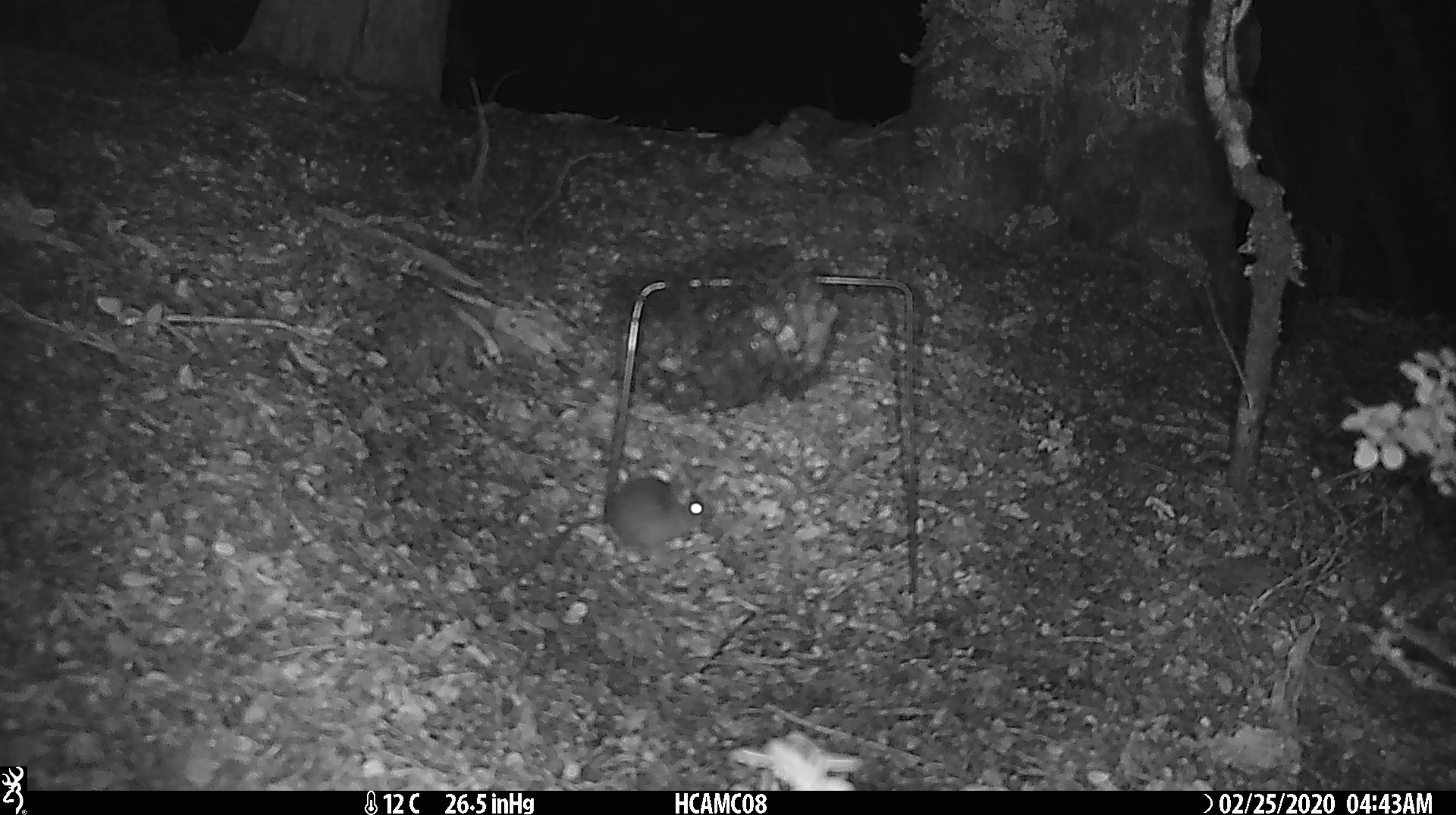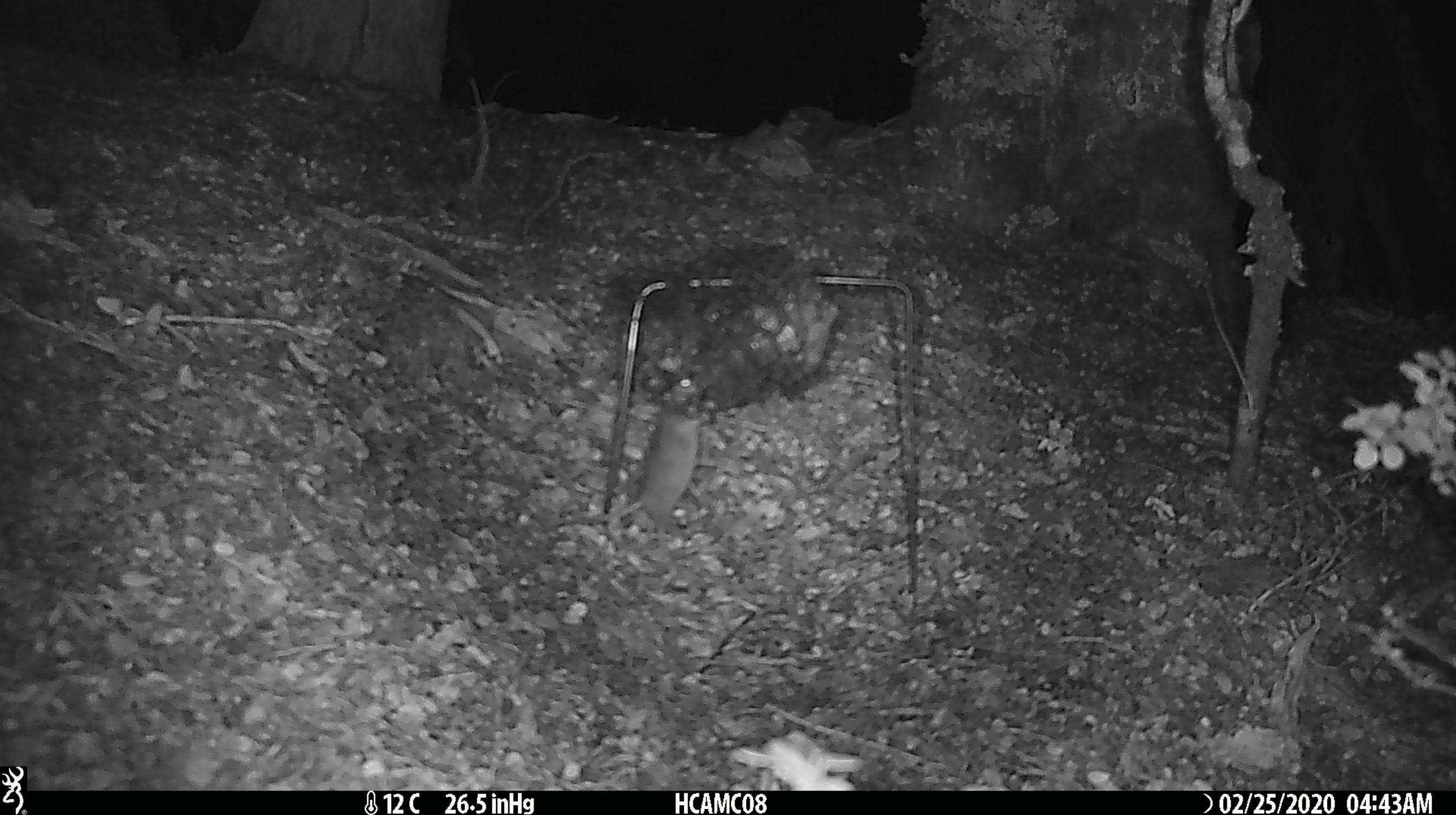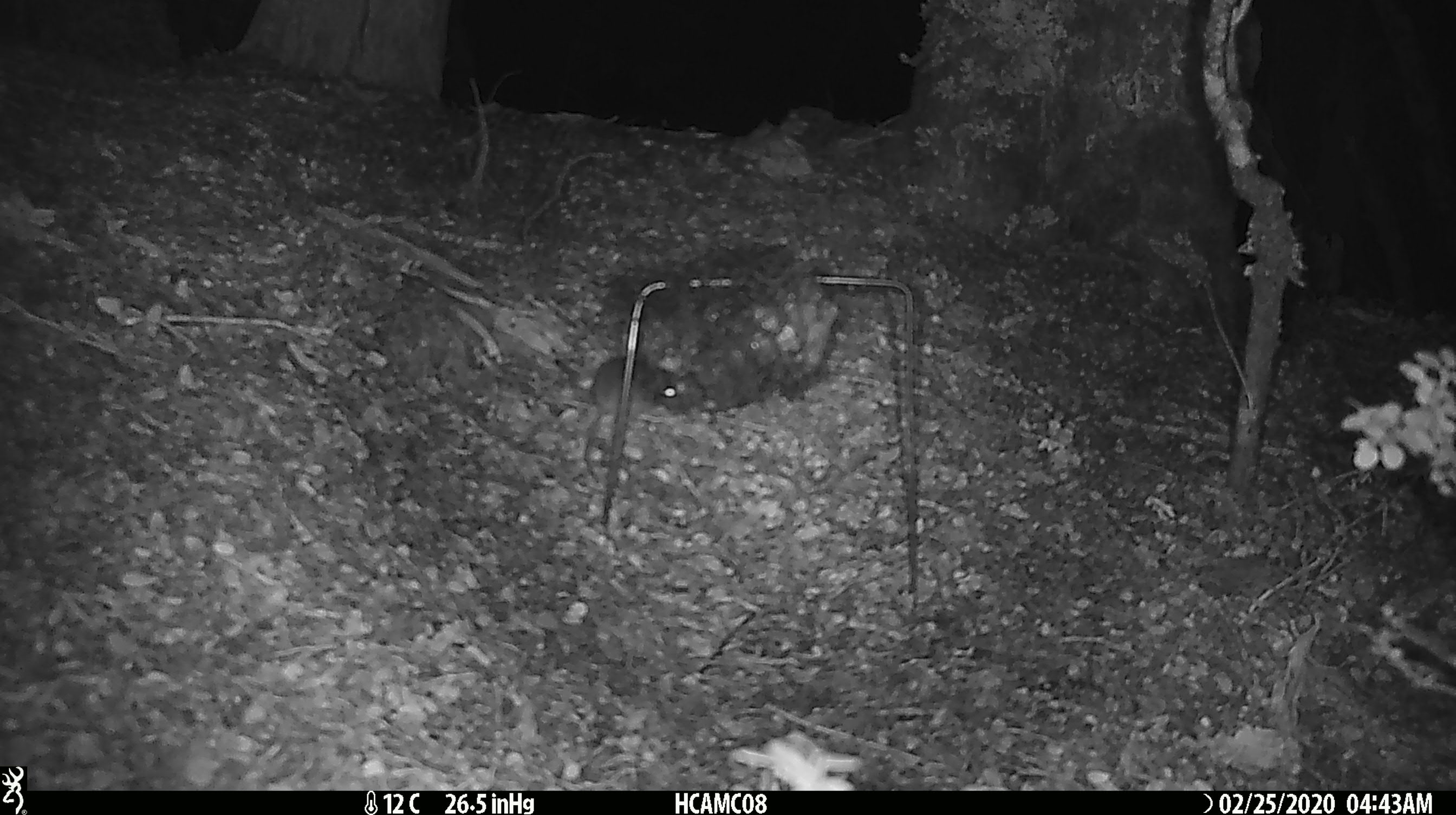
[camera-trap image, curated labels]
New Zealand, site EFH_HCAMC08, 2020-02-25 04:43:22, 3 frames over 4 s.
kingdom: Animalia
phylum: Chordata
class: Mammalia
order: Rodentia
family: Muridae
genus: Mus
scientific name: Mus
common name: mouse